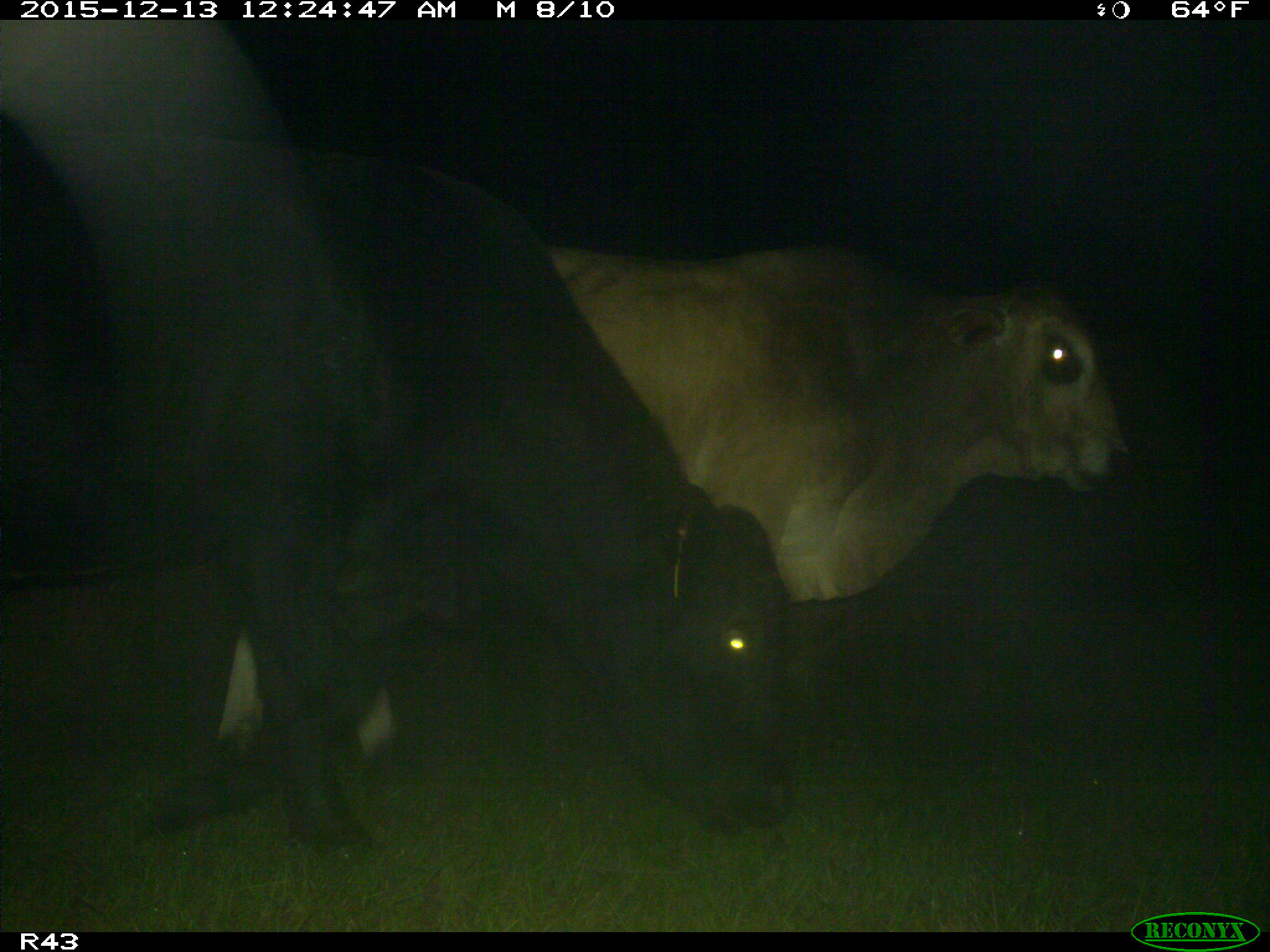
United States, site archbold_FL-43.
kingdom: Animalia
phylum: Chordata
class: Mammalia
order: Artiodactyla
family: Bovidae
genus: Bos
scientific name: Bos taurus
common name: domestic cow